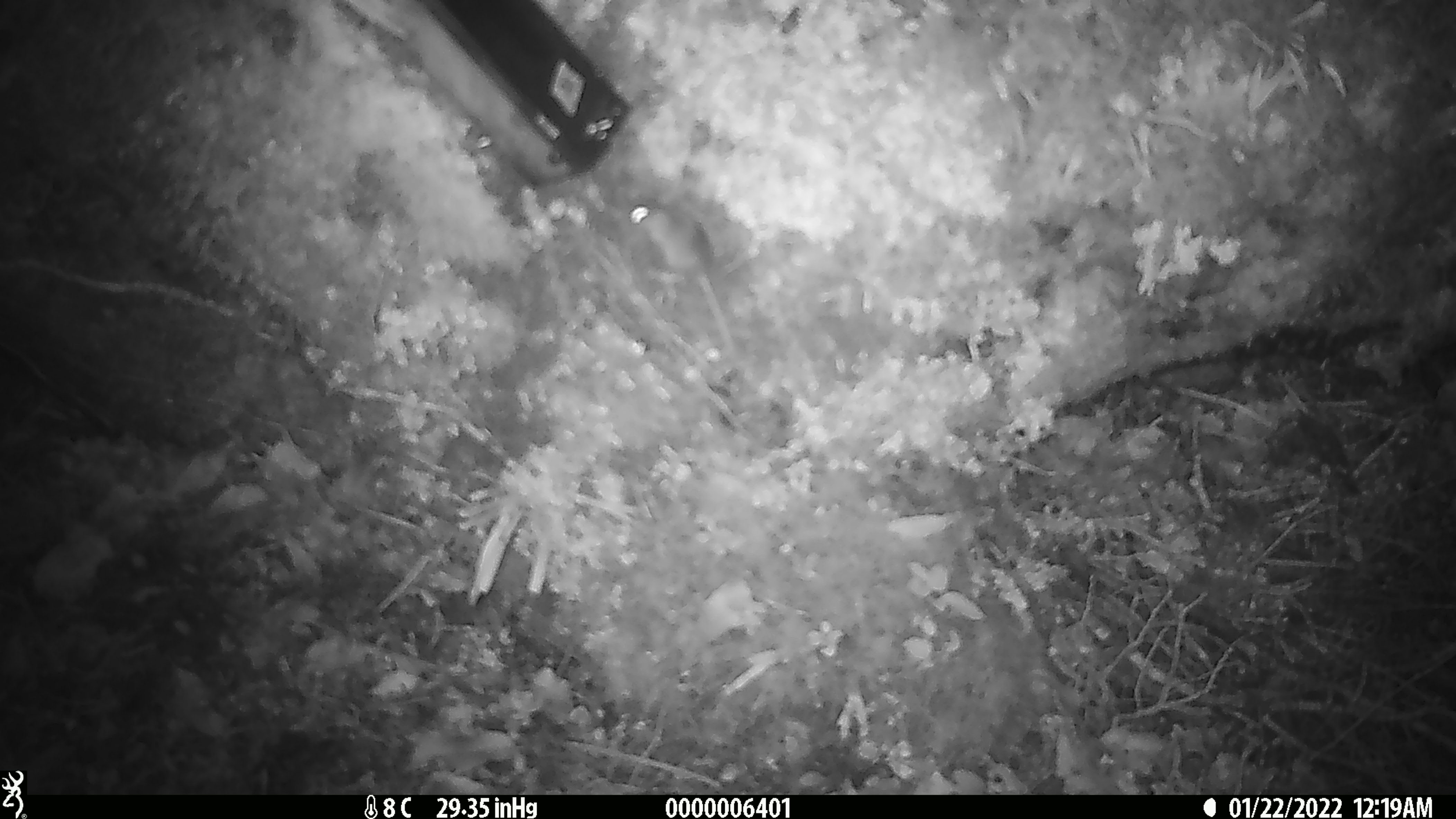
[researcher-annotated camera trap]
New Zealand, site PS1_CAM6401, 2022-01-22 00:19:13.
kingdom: Animalia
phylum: Chordata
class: Mammalia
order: Rodentia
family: Muridae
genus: Mus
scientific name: Mus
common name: mouse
Mouse (Mus).